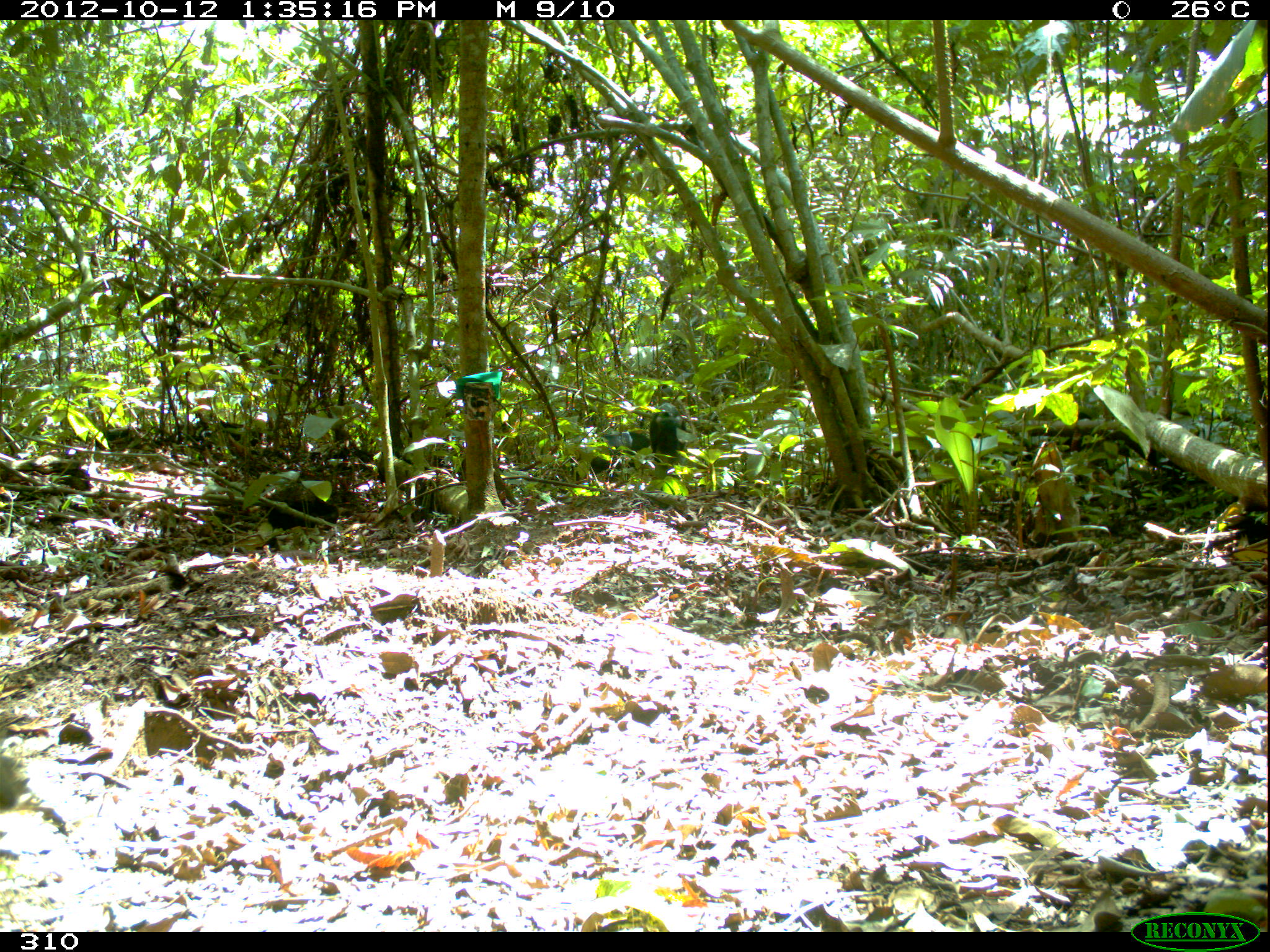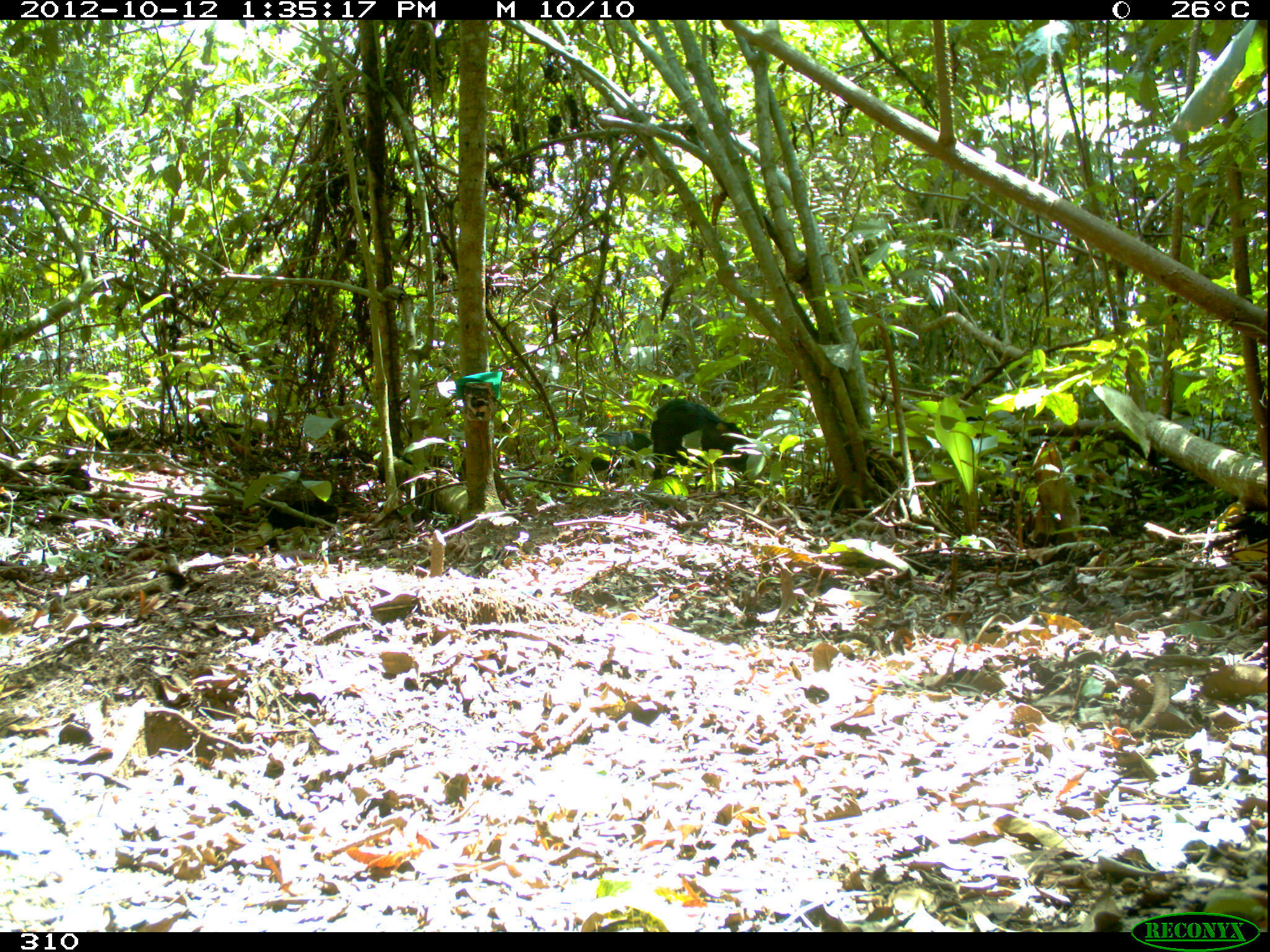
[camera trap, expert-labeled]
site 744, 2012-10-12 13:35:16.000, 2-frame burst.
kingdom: Animalia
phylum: Chordata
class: Mammalia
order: Artiodactyla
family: Tayassuidae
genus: Tayassu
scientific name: Tayassu pecari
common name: white-lipped peccary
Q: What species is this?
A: Tayassu pecari (white-lipped peccary).